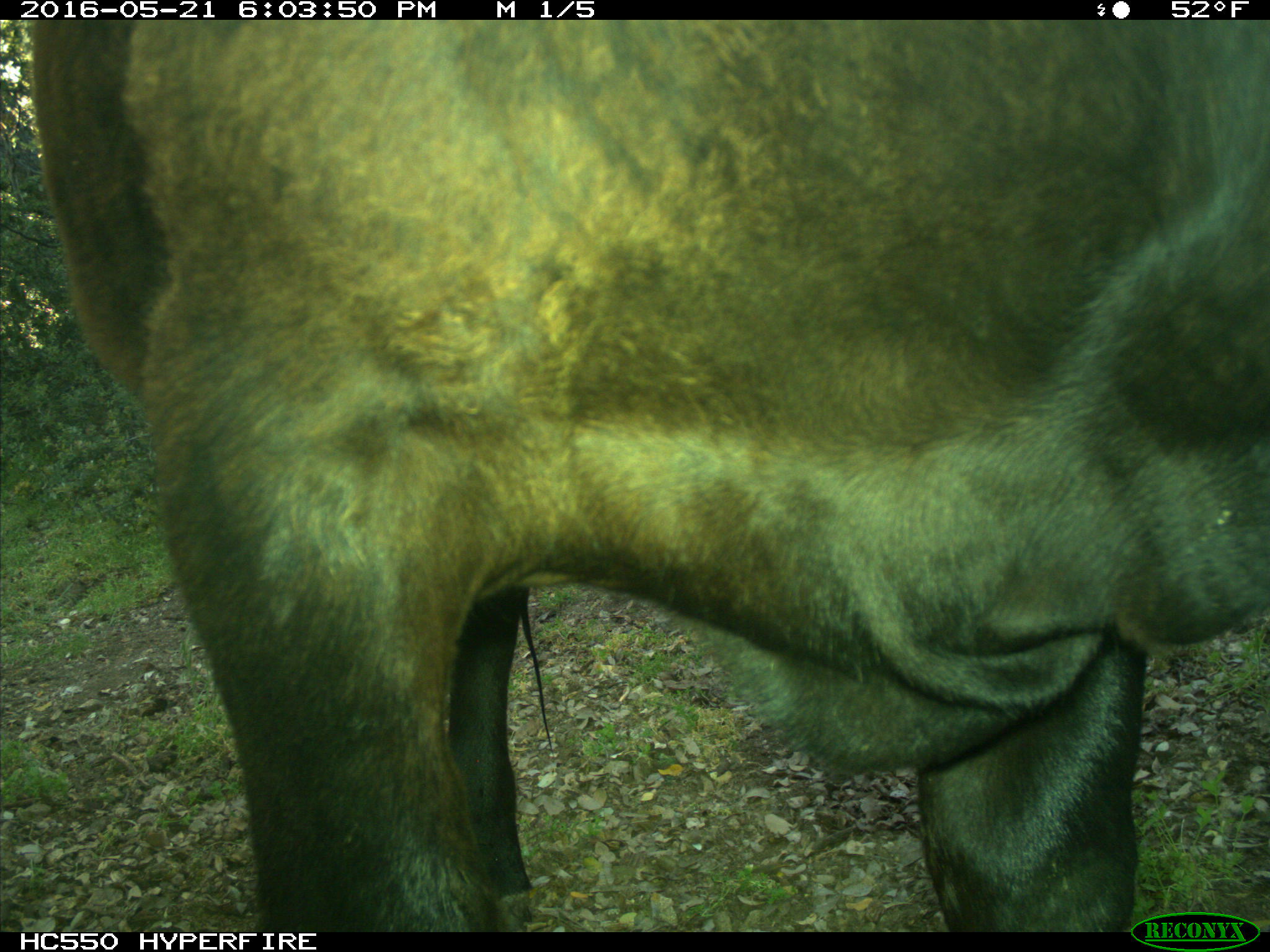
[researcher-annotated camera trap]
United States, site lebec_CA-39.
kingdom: Animalia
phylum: Chordata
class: Mammalia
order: Artiodactyla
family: Bovidae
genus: Bos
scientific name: Bos taurus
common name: domestic cow